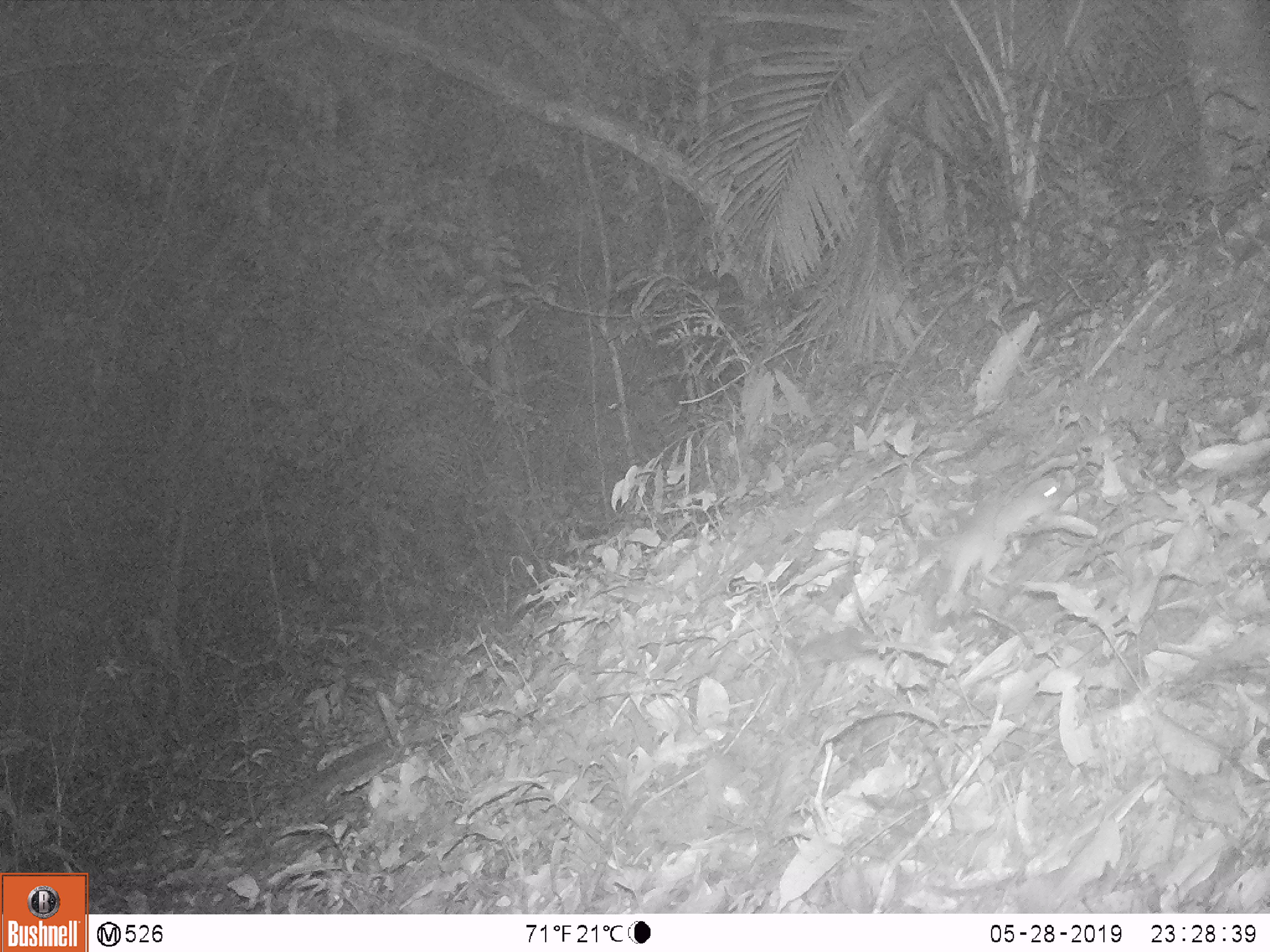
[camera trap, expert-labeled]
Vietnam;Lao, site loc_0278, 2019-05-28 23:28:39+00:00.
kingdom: Animalia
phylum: Chordata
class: Mammalia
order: Carnivora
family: Mustelidae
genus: Melogale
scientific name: Melogale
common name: ferret badger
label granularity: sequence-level